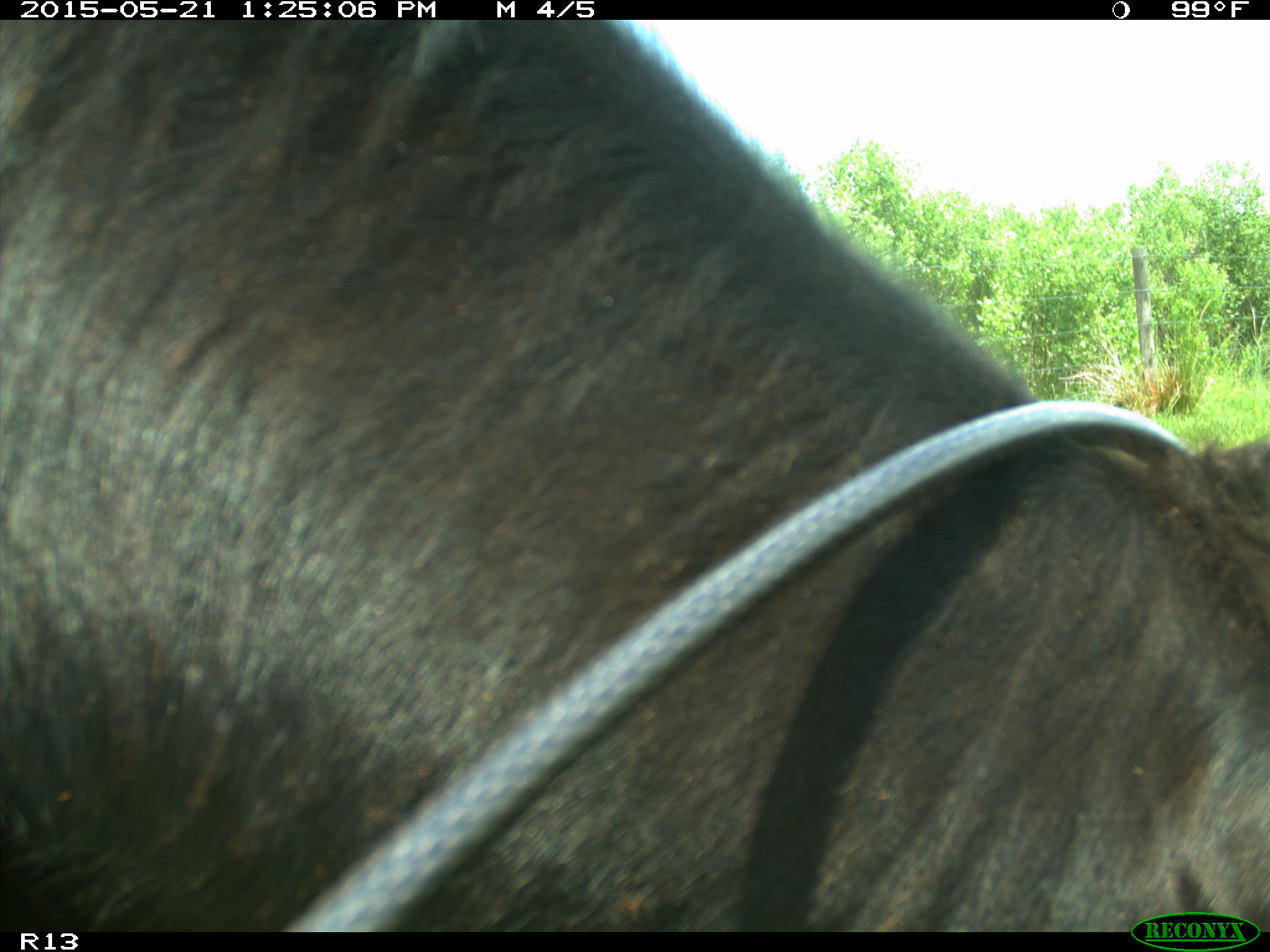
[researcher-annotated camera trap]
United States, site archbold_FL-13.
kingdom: Animalia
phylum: Chordata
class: Mammalia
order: Artiodactyla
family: Bovidae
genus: Bos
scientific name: Bos taurus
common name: domestic cow